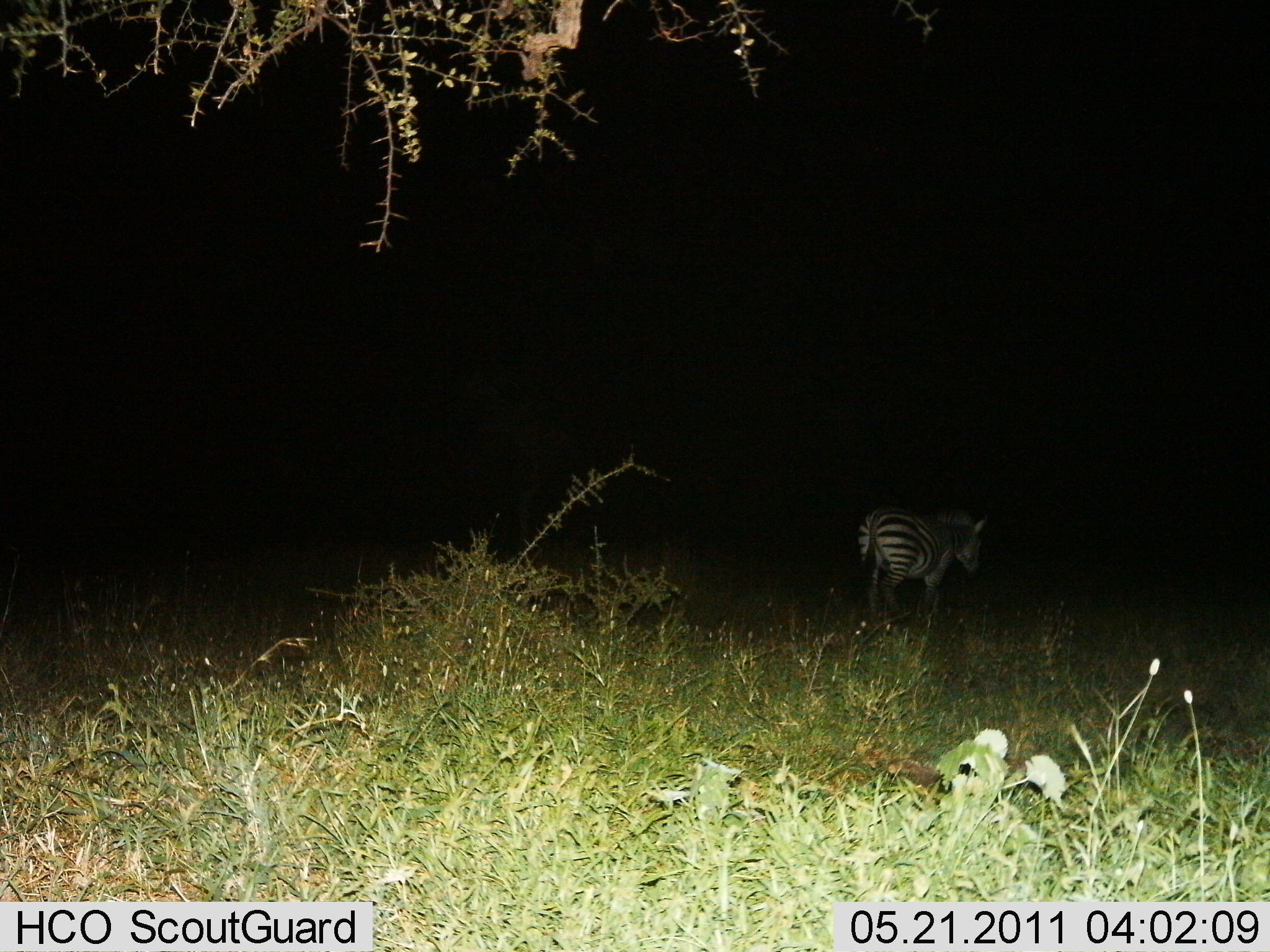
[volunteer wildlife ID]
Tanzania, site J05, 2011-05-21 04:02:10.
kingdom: Animalia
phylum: Chordata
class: Mammalia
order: Perissodactyla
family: Equidae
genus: Equus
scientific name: Equus quagga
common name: plains zebra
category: zebra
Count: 1.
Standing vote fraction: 53%.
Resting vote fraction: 0%.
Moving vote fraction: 47%.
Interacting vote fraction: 0%.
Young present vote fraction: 0%.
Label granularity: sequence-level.